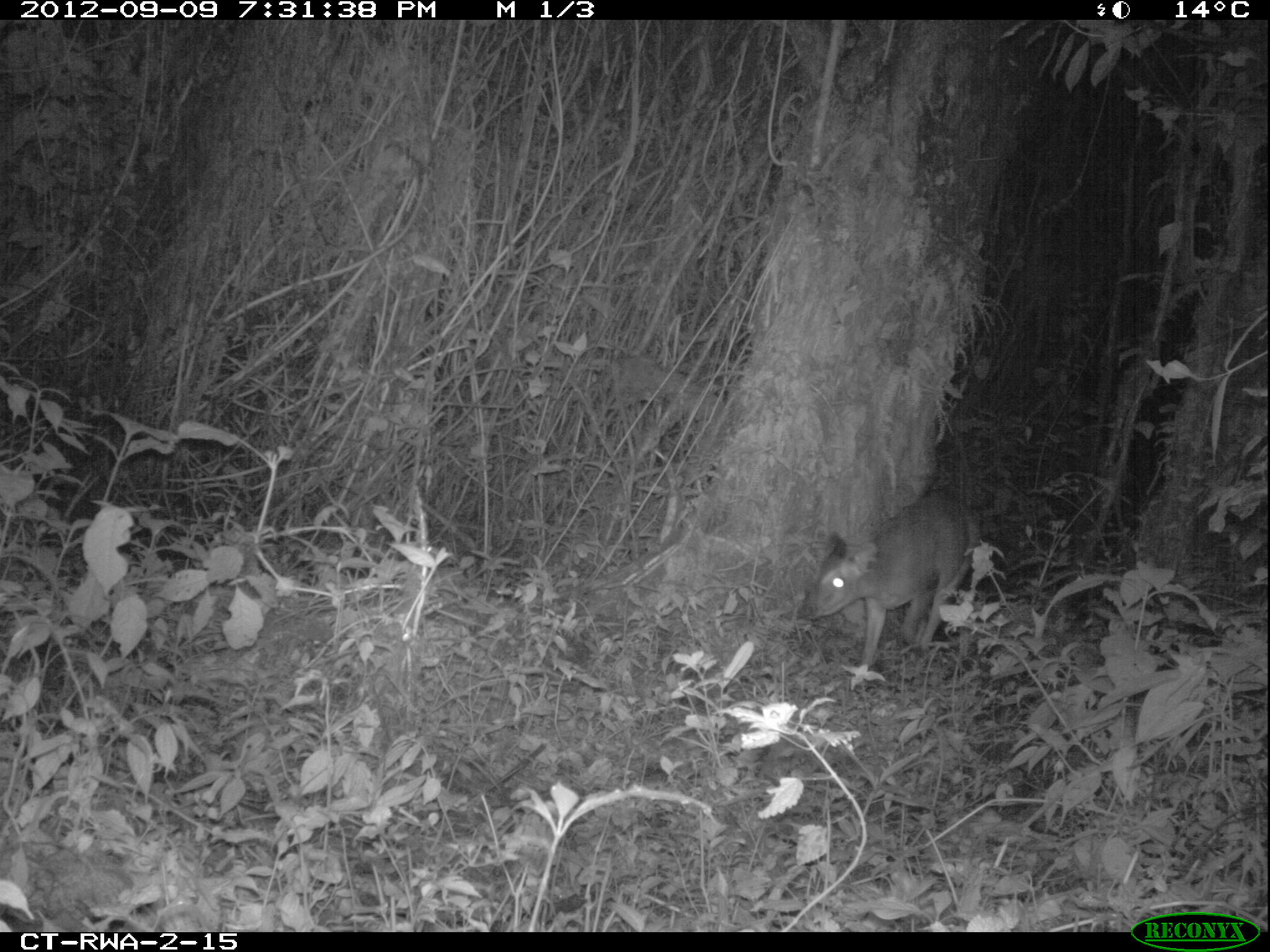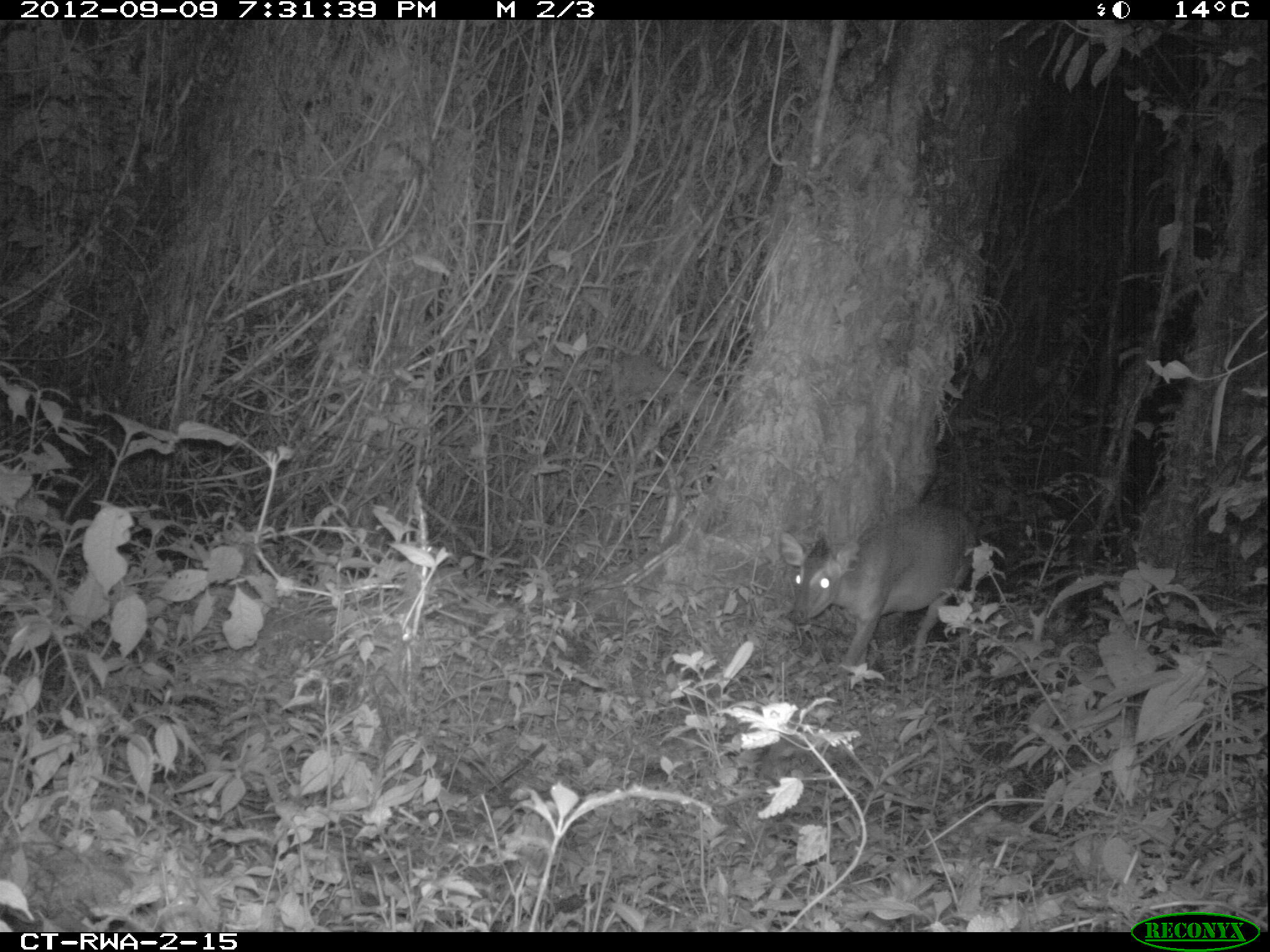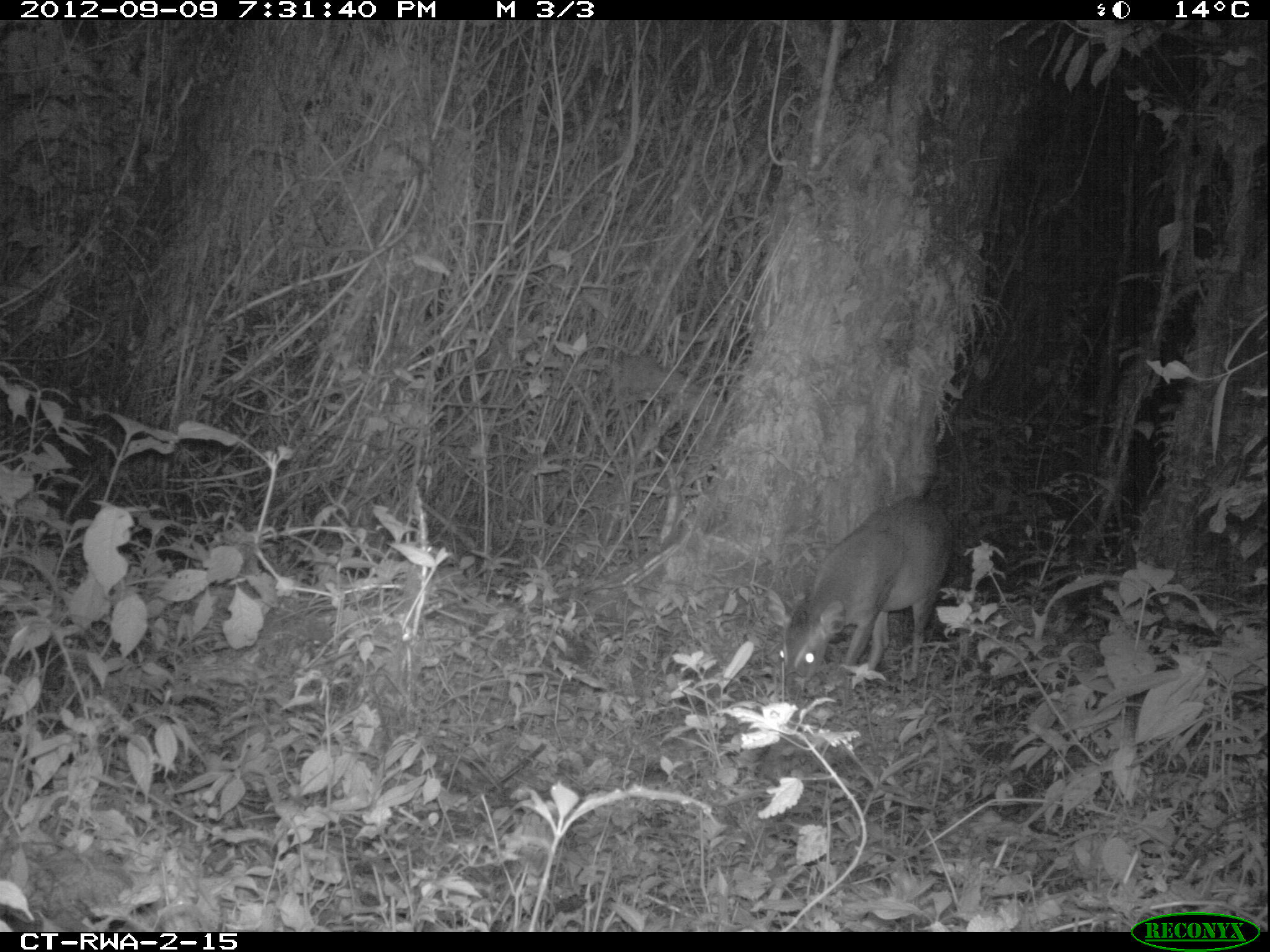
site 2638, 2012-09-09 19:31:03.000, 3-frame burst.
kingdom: Animalia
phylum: Chordata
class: Mammalia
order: Artiodactyla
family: Bovidae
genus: Cephalophus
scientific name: Cephalophus nigrifrons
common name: black-fronted duiker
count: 1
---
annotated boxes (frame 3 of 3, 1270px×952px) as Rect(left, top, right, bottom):
cephalophus nigrifrons: Rect(769, 496, 953, 698)